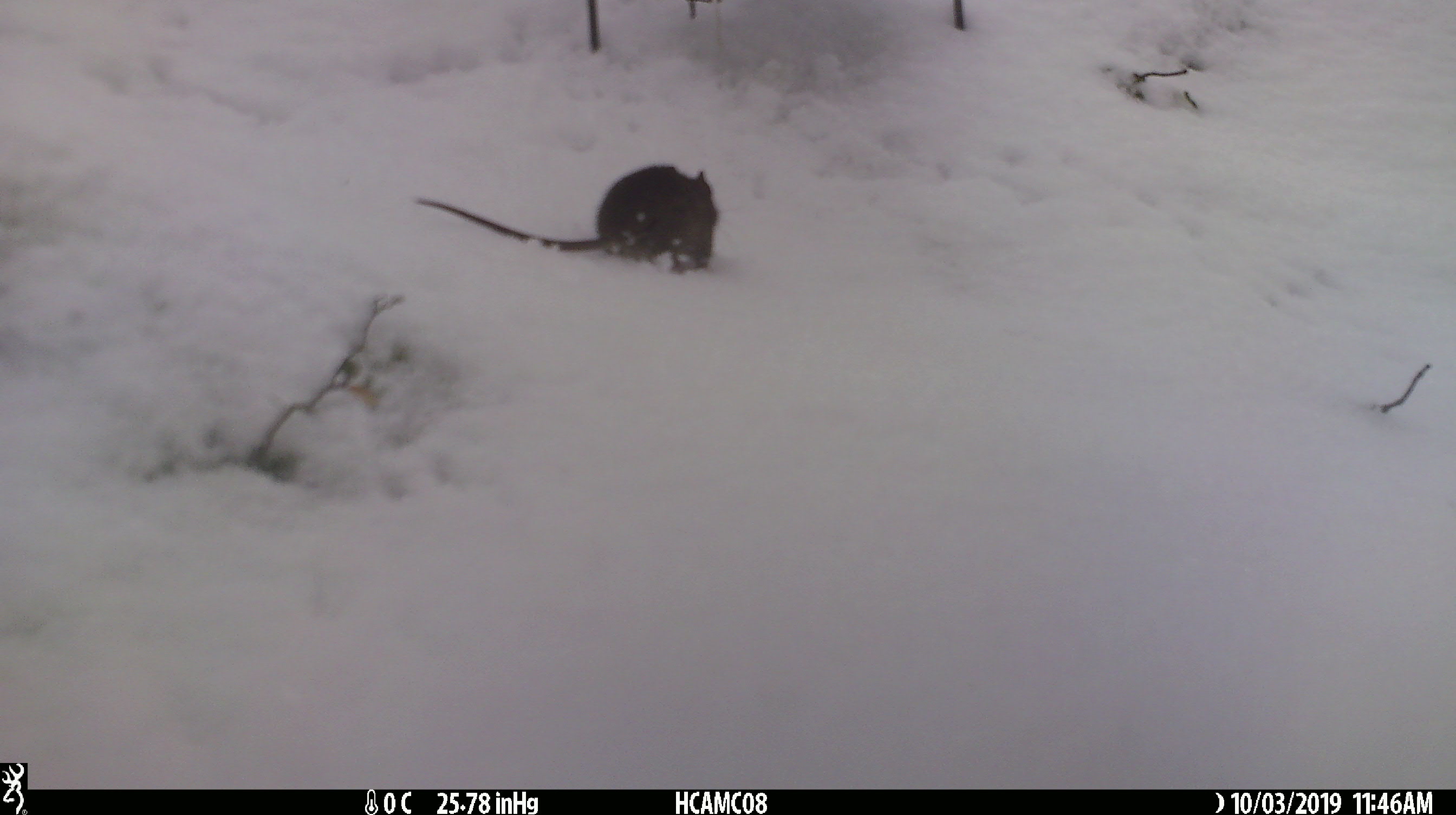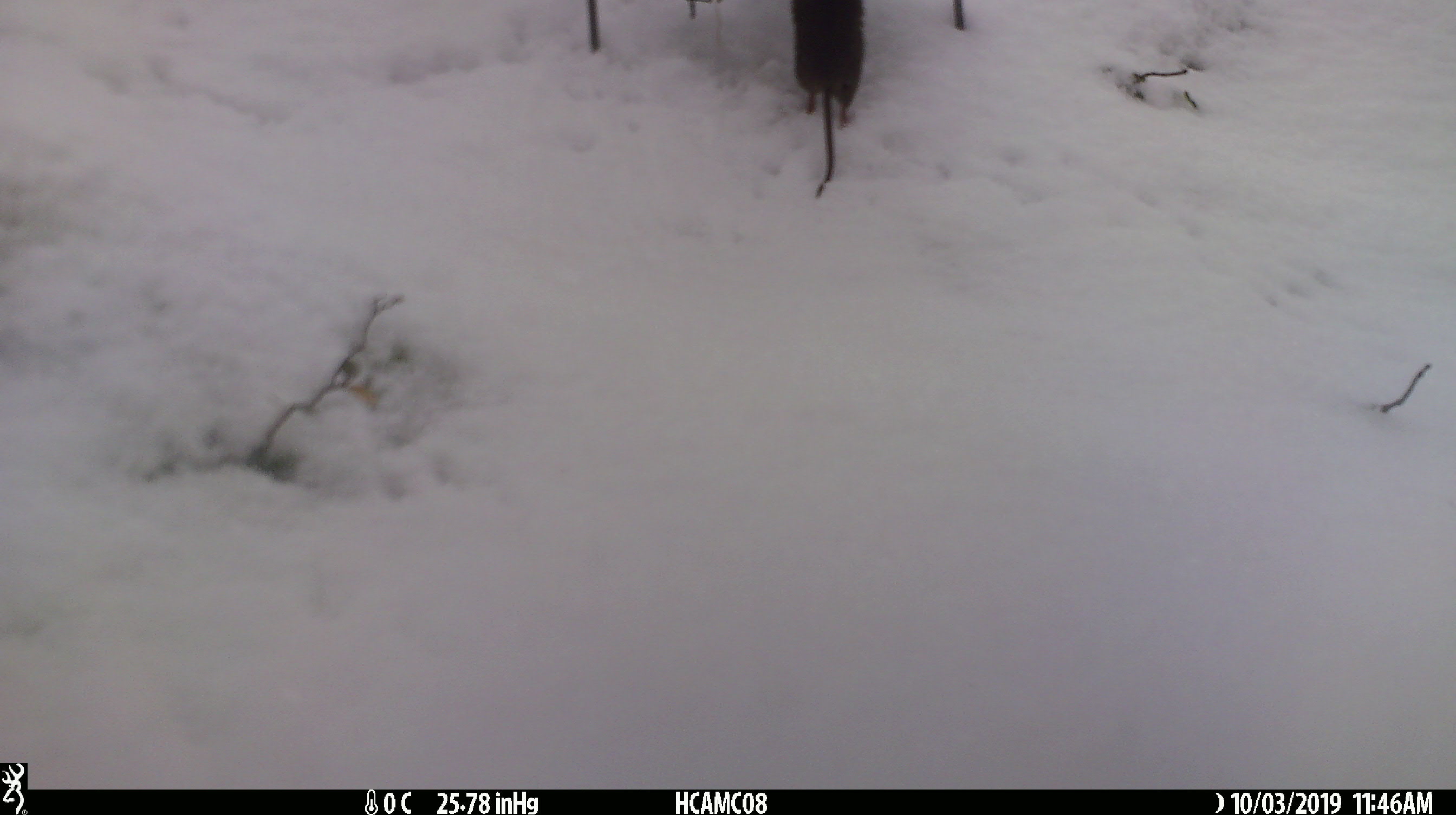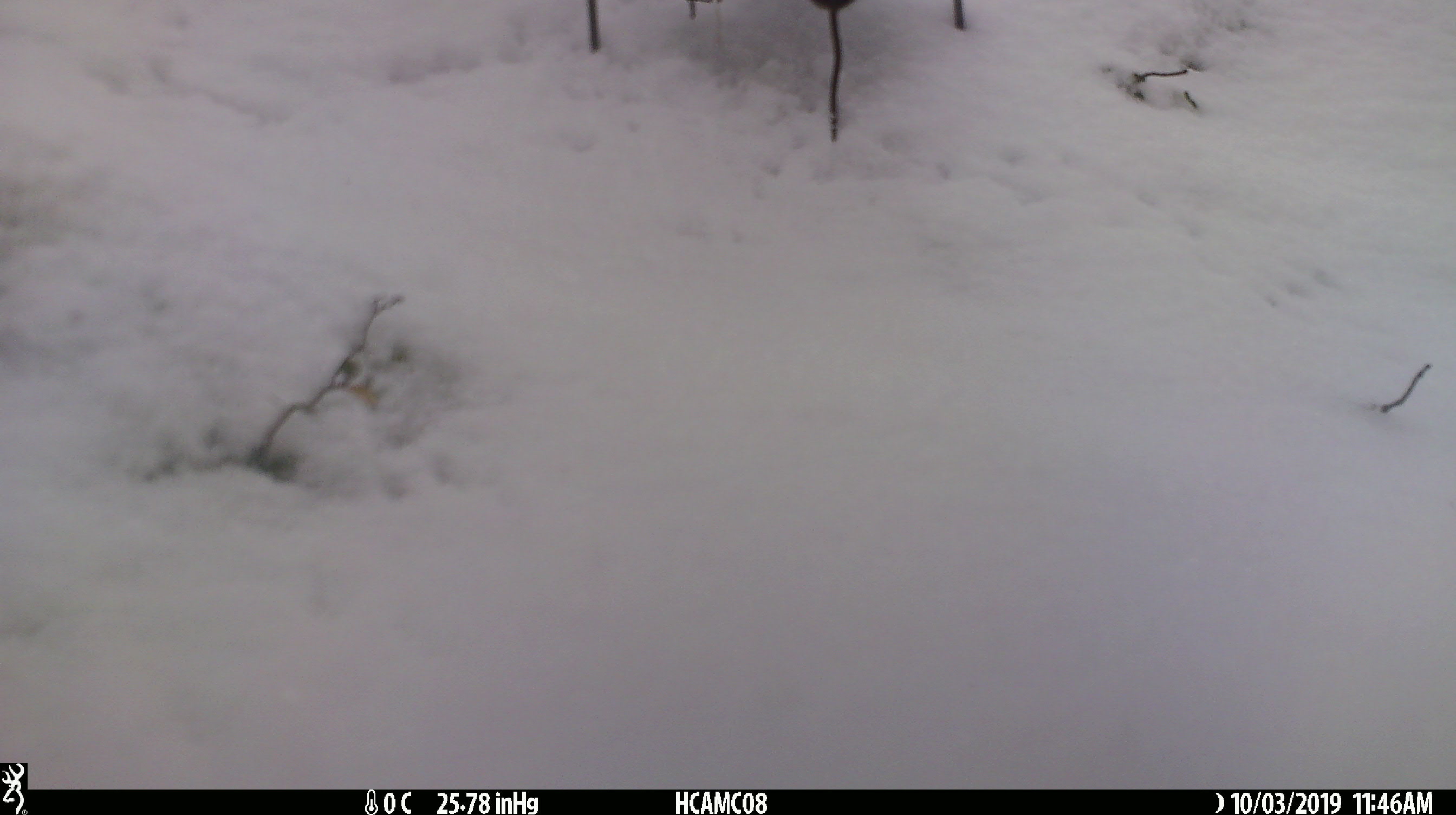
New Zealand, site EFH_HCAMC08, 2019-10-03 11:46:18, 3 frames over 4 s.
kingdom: Animalia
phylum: Chordata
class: Mammalia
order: Rodentia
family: Muridae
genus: Mus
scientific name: Mus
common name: mouse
Mouse (Mus).